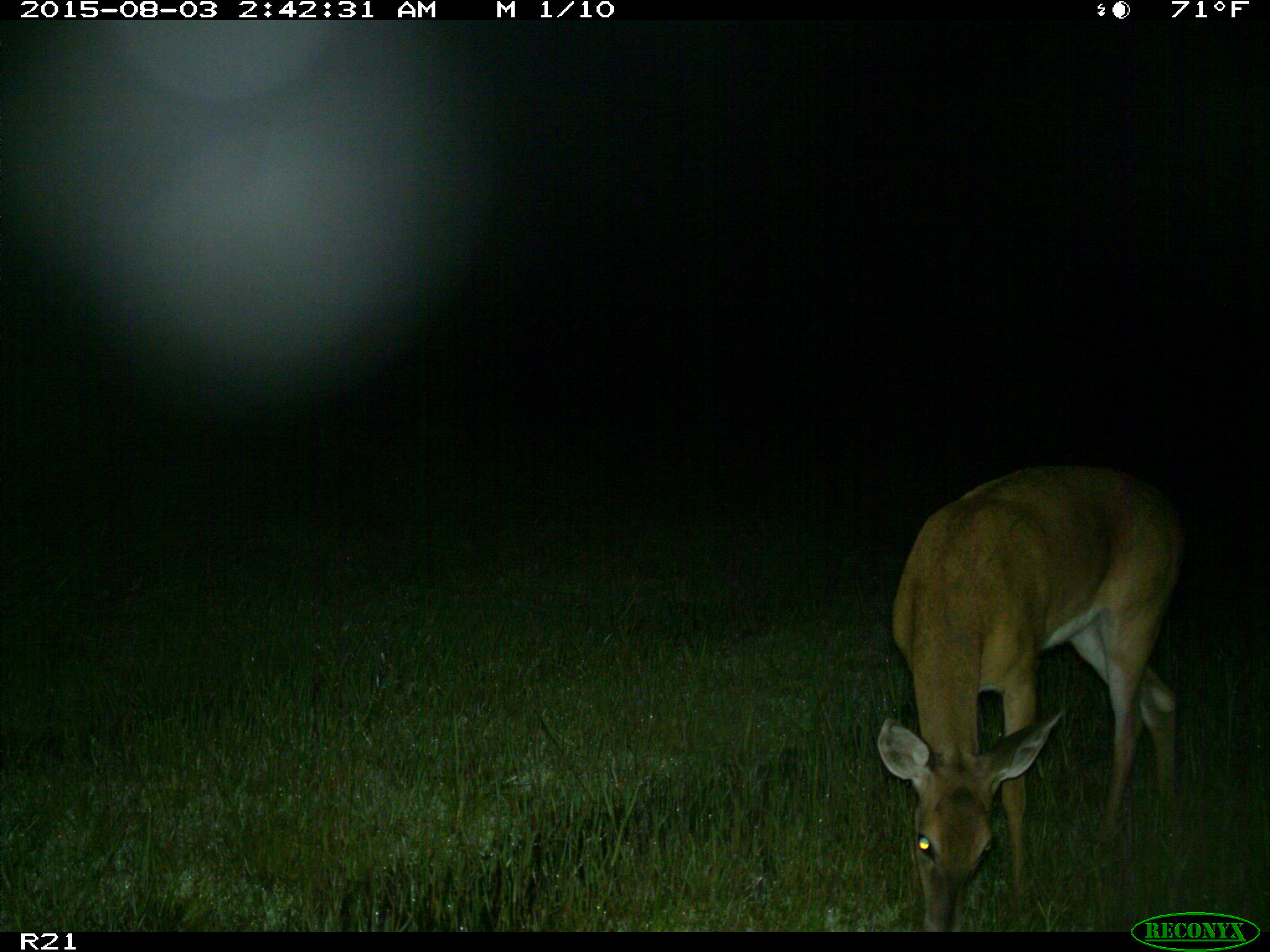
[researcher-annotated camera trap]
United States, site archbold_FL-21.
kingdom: Animalia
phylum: Chordata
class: Mammalia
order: Artiodactyla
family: Cervidae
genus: Odocoileus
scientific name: Odocoileus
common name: deer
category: unidentified deer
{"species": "unidentified deer (deer) (Odocoileus)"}